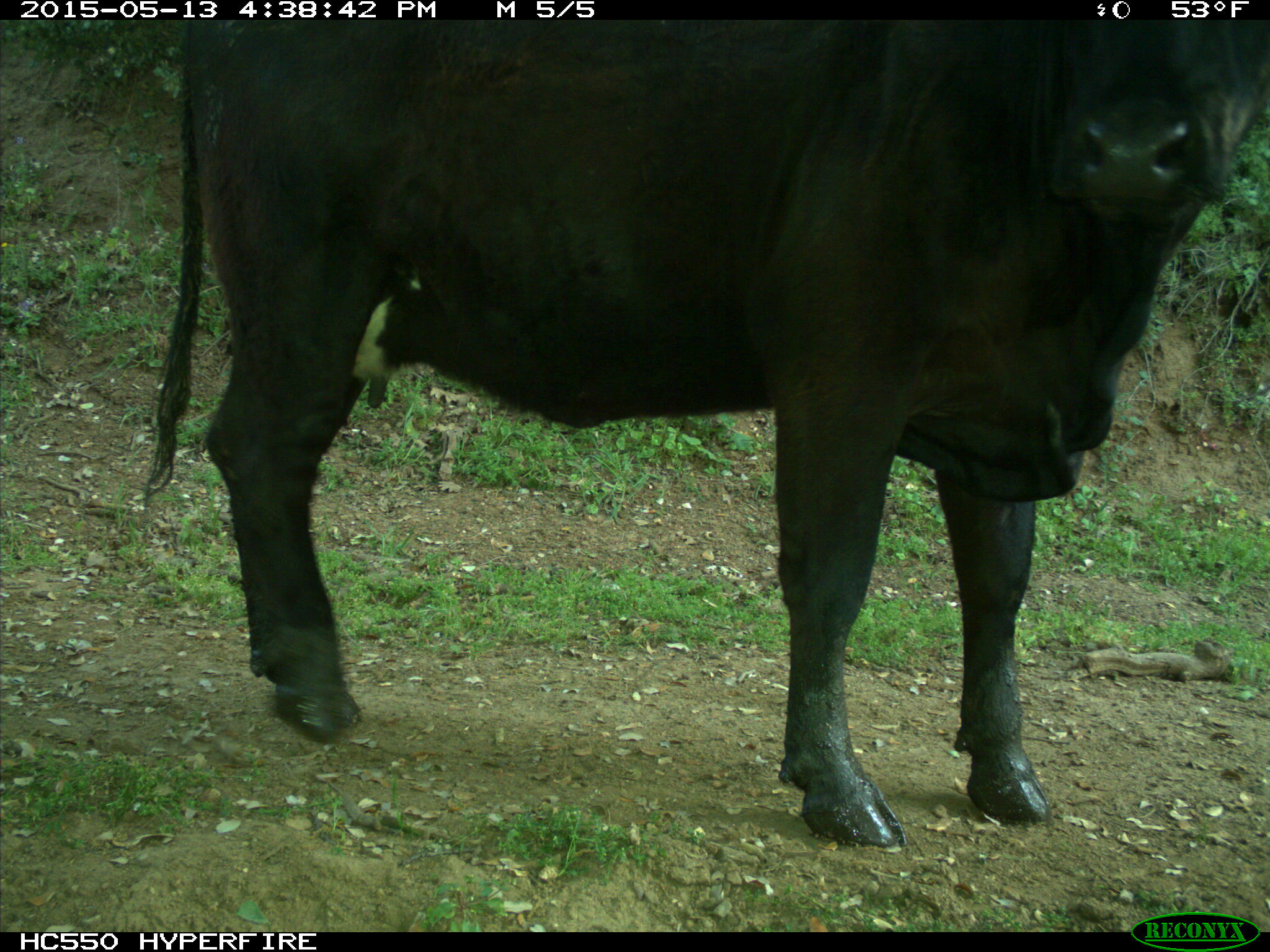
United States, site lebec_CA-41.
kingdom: Animalia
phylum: Chordata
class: Mammalia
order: Artiodactyla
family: Bovidae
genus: Bos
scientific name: Bos taurus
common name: domestic cow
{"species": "Bos taurus (domestic cow)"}